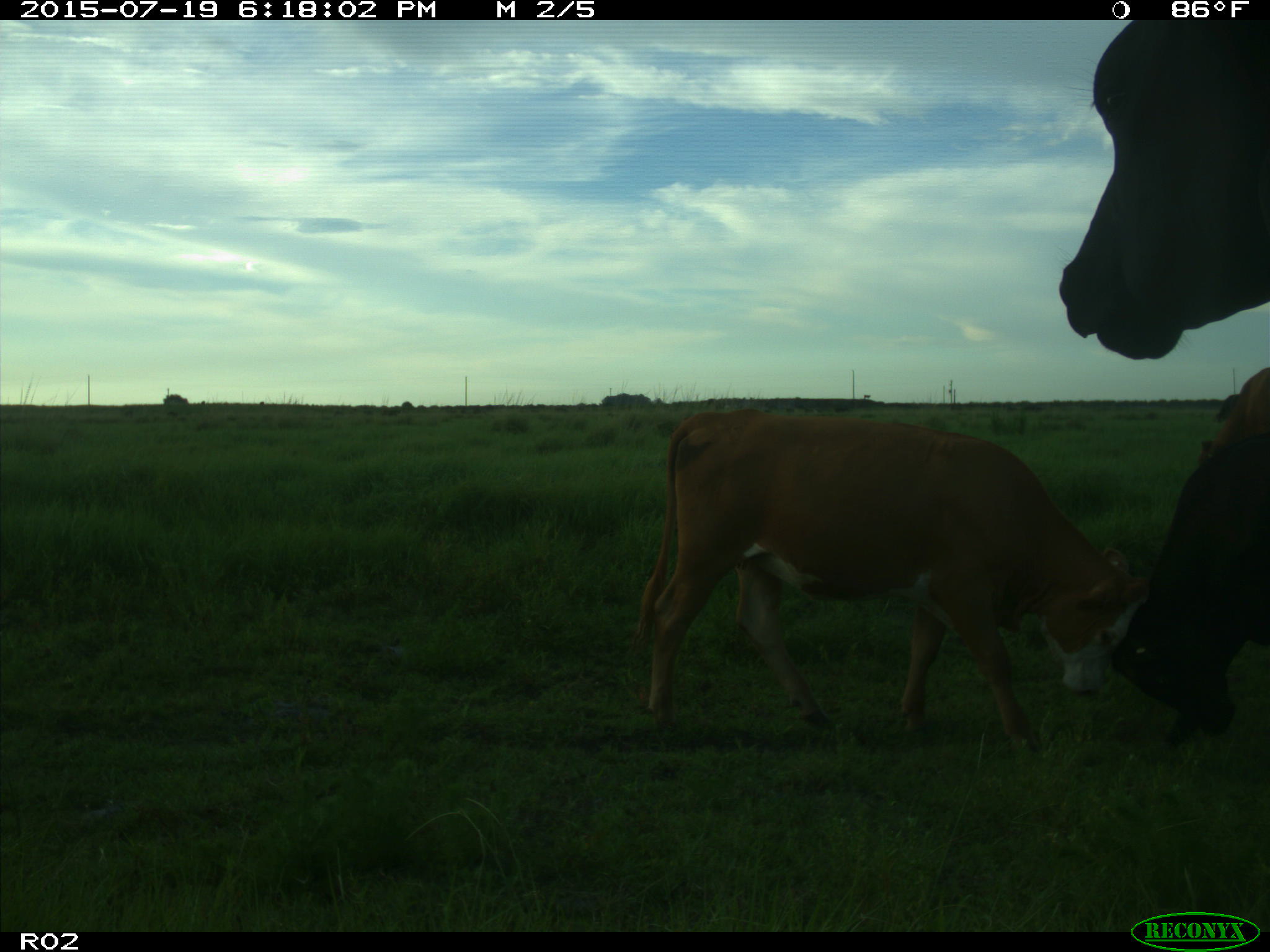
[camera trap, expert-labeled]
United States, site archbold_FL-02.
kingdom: Animalia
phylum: Chordata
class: Mammalia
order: Artiodactyla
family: Bovidae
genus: Bos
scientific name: Bos taurus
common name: domestic cow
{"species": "Bos taurus (domestic cow)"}